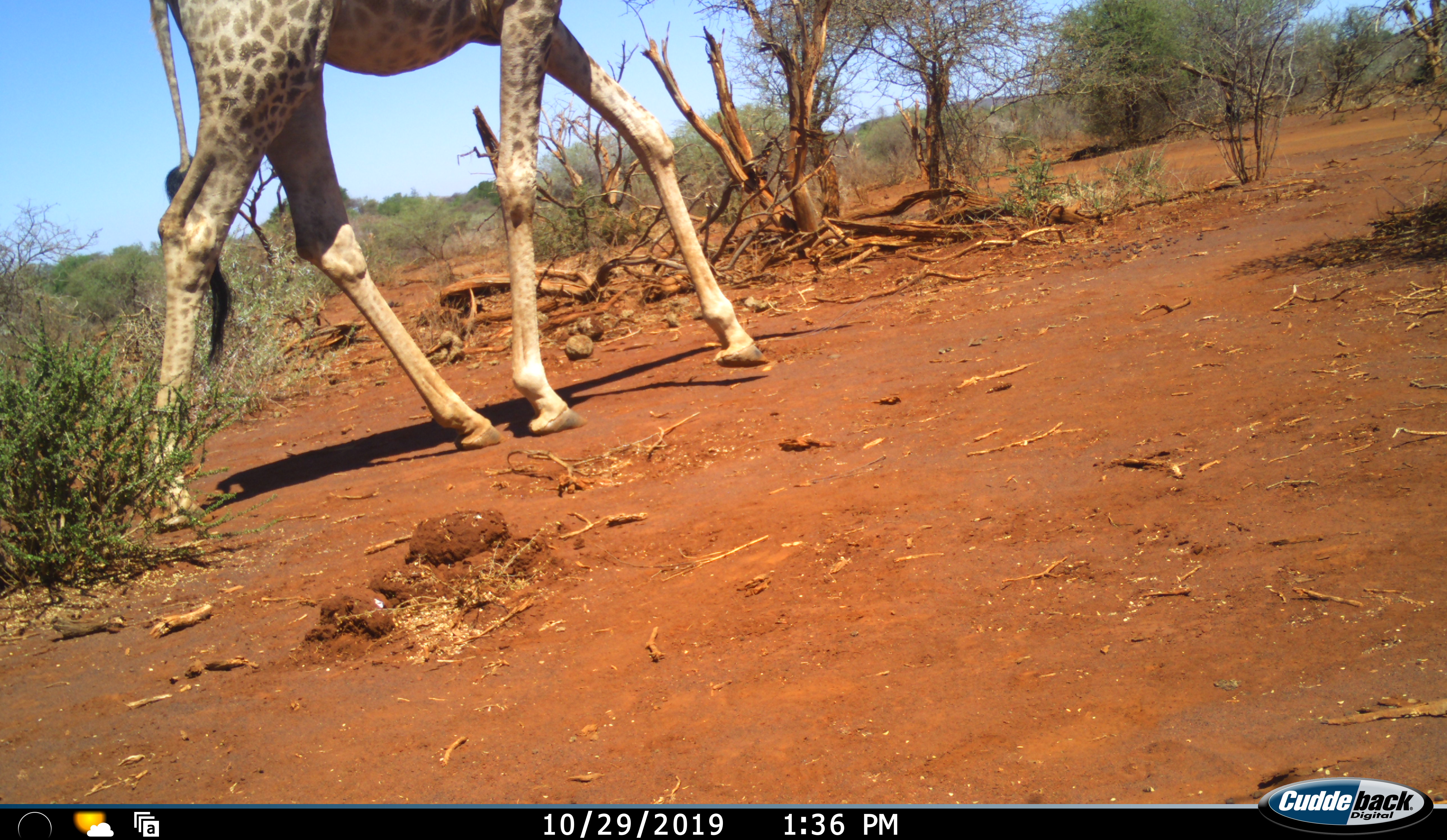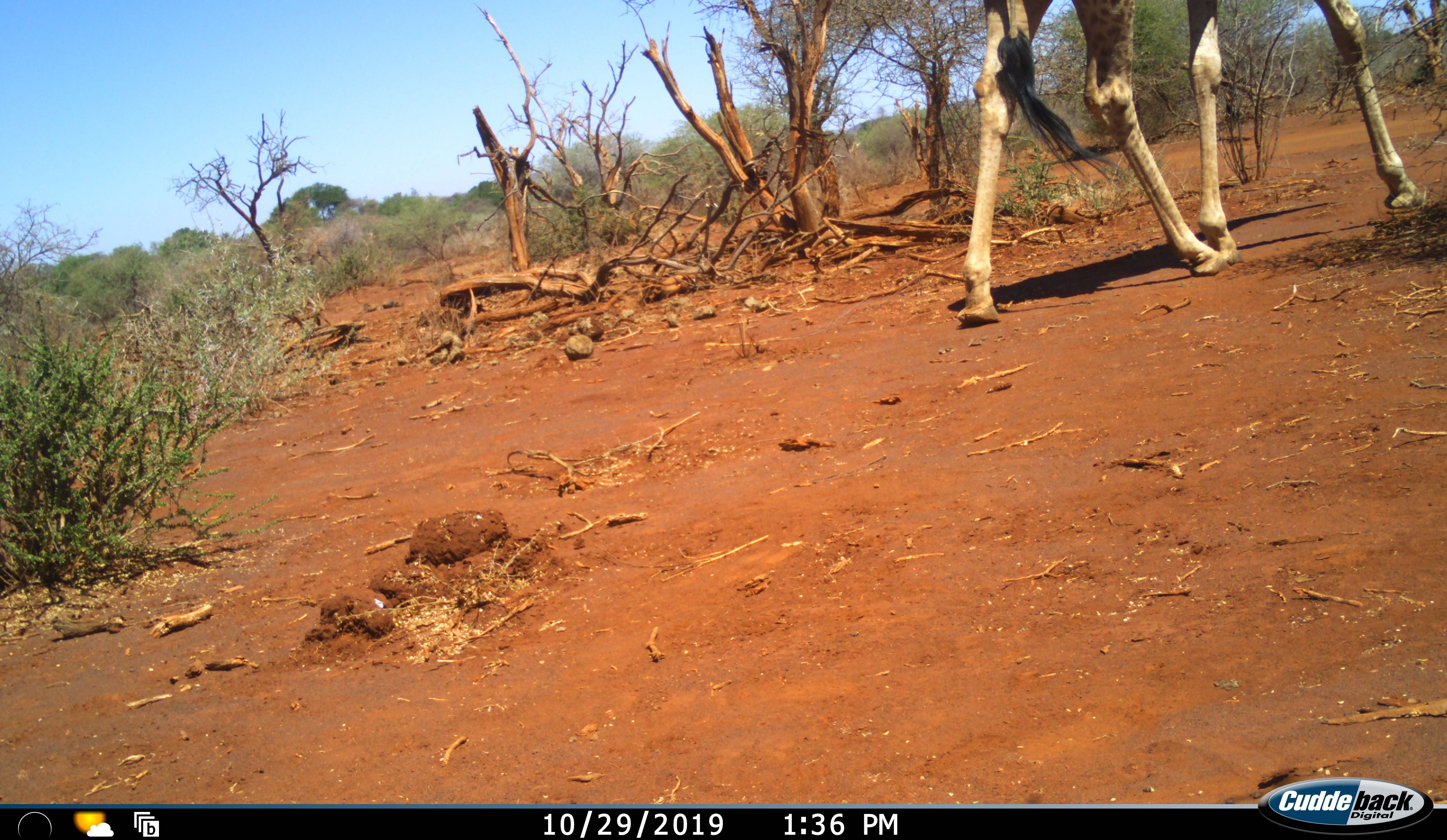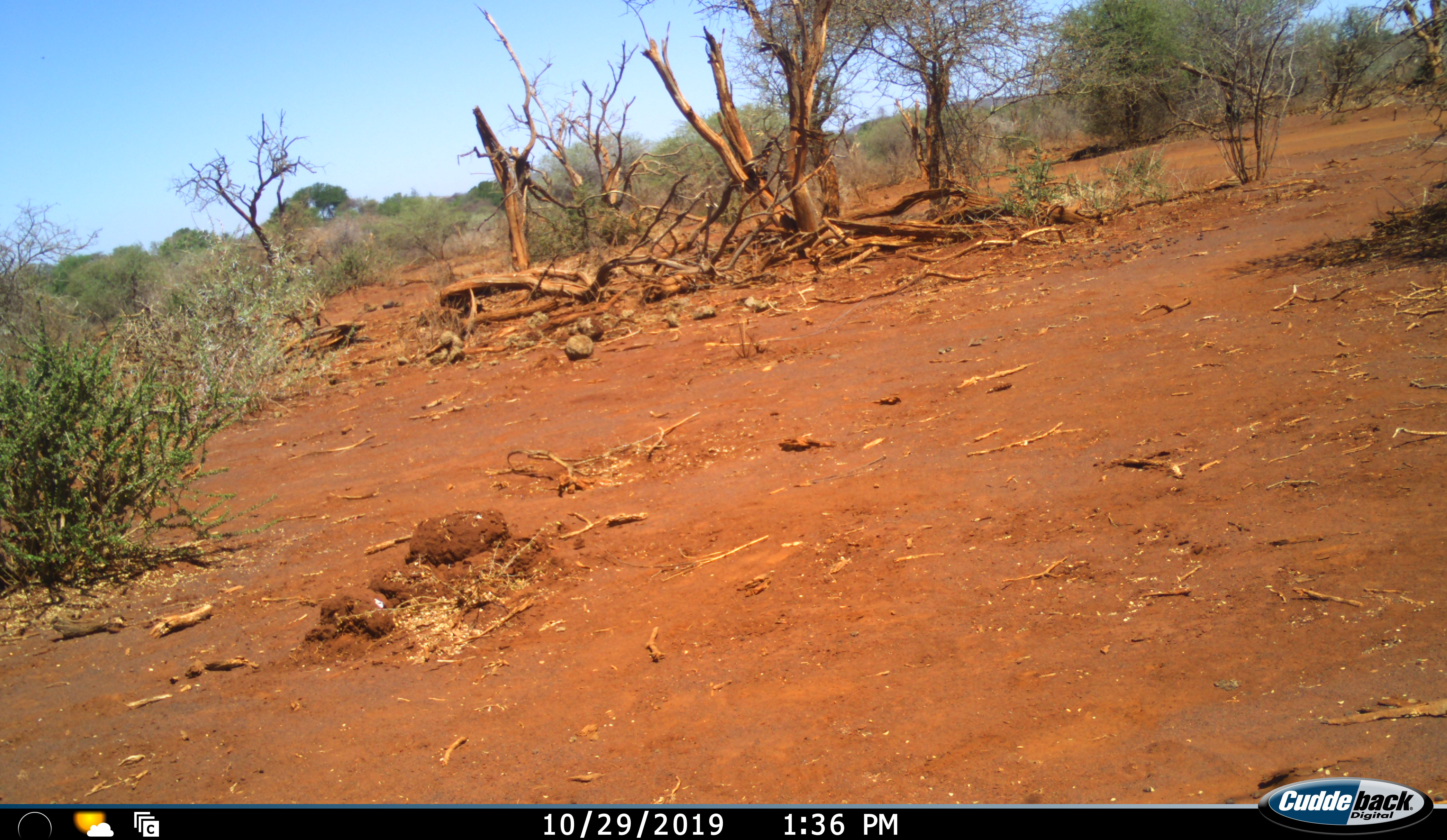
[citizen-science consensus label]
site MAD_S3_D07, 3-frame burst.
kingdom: Animalia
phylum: Chordata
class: Mammalia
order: Artiodactyla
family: Giraffidae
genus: Giraffa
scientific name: Giraffa camelopardalis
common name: giraffe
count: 1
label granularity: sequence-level